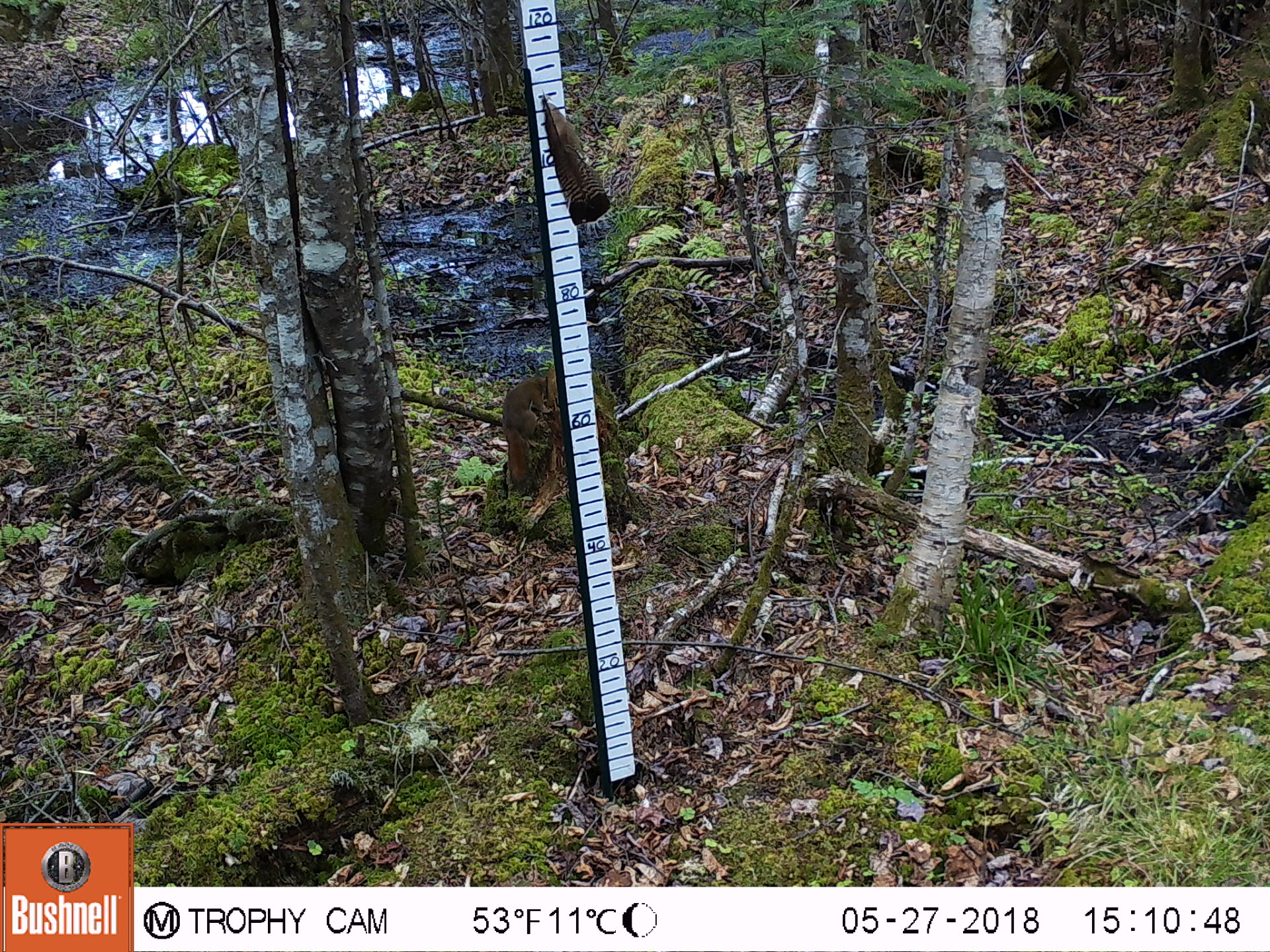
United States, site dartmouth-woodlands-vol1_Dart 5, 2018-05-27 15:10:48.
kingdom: Animalia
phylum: Chordata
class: Mammalia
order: Rodentia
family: Sciuridae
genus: Tamiasciurus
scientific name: Tamiasciurus hudsonicus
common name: red squirrel